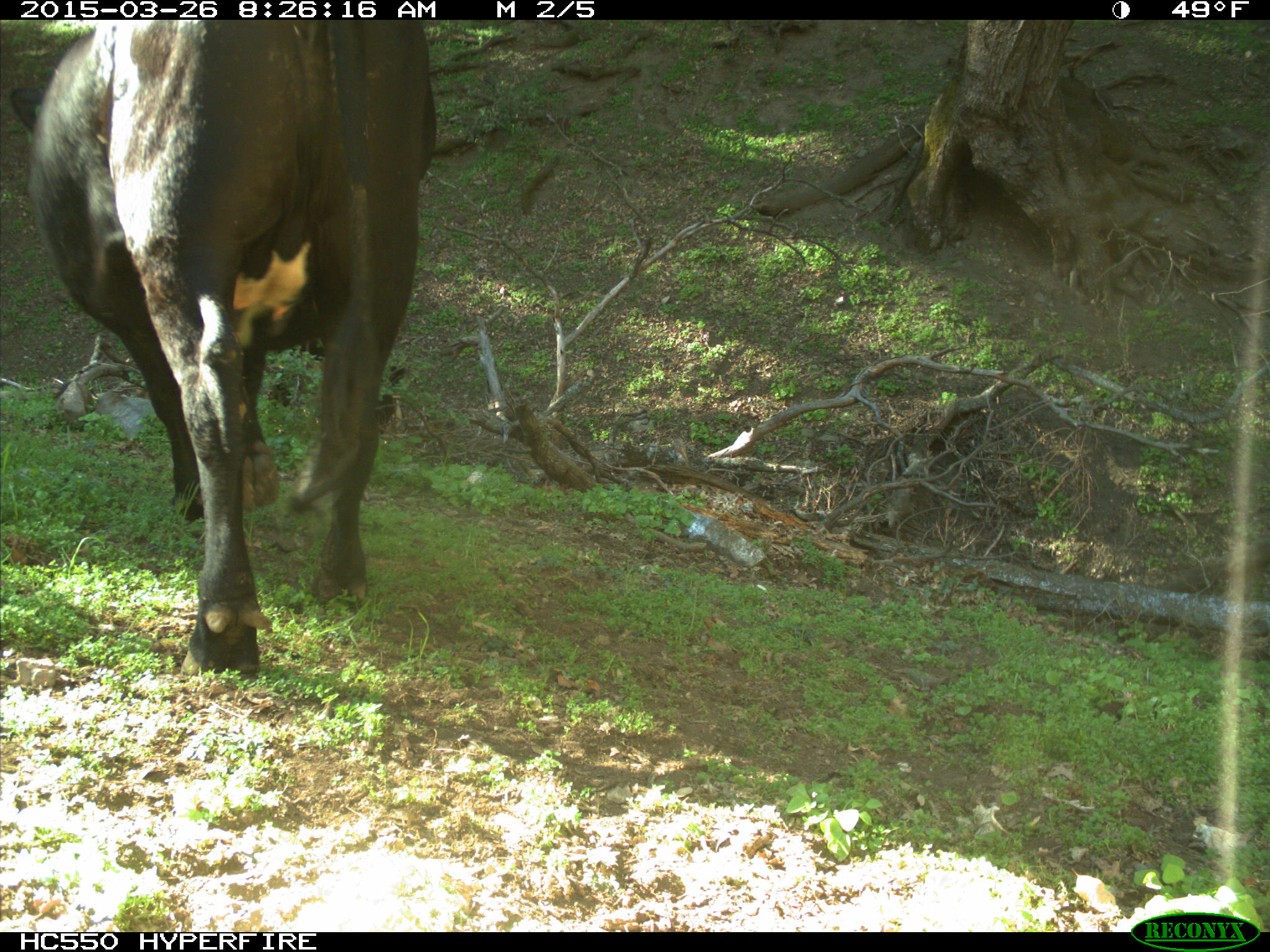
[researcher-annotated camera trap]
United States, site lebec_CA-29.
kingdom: Animalia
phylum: Chordata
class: Mammalia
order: Artiodactyla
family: Bovidae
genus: Bos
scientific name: Bos taurus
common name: domestic cow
Bos taurus (domestic cow).